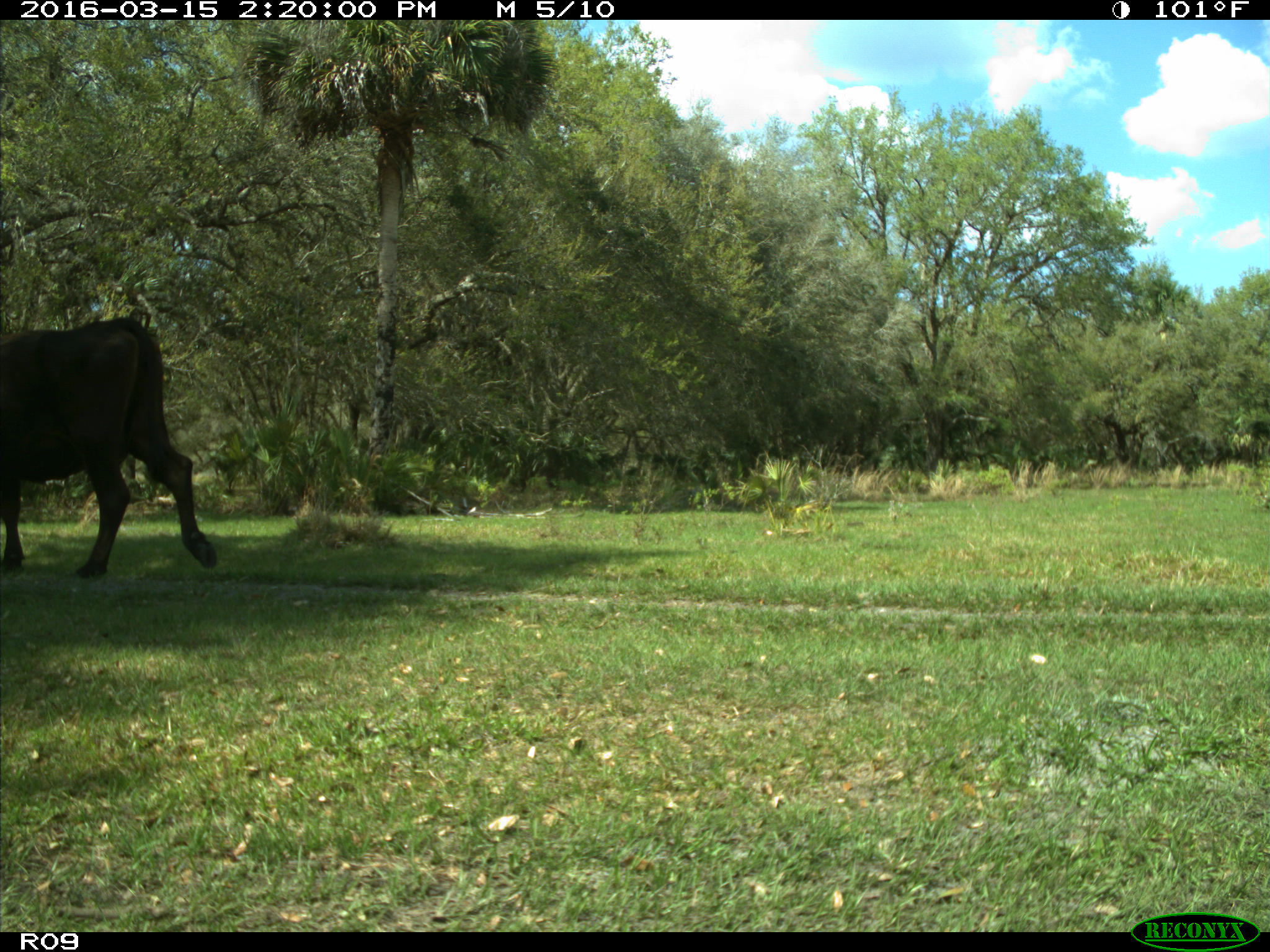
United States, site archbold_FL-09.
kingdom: Animalia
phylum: Chordata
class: Mammalia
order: Artiodactyla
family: Bovidae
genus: Bos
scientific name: Bos taurus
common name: domestic cow